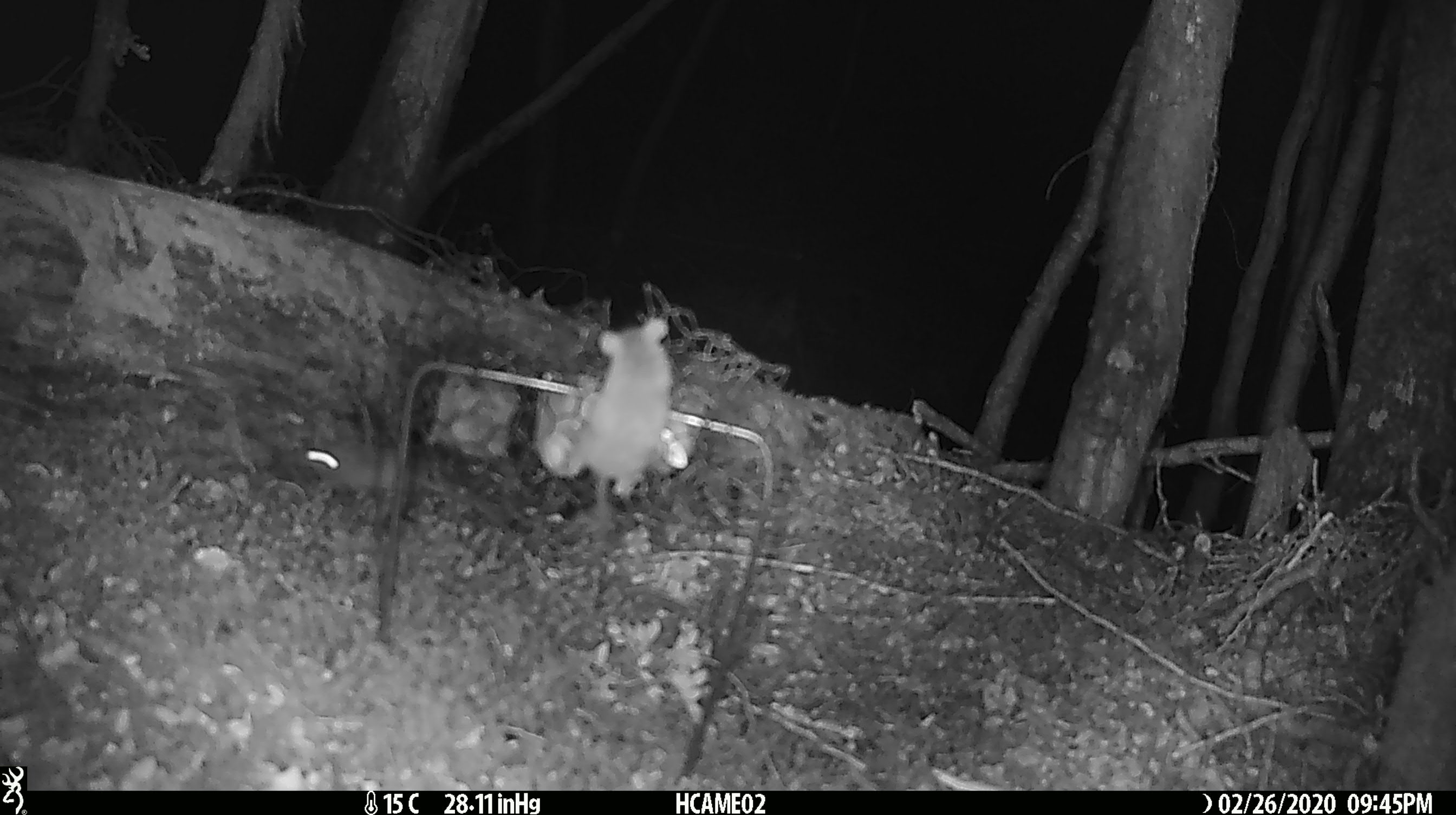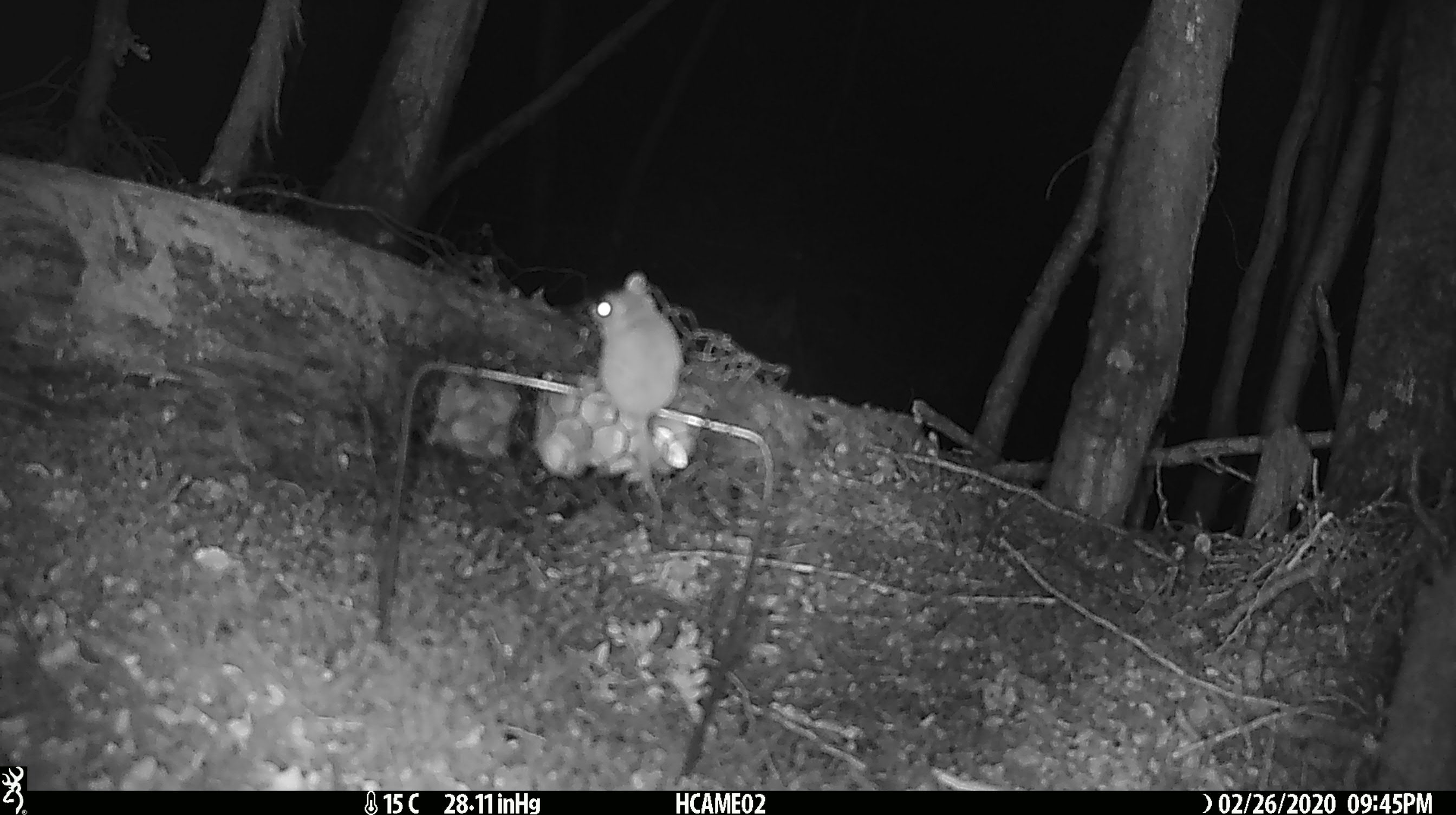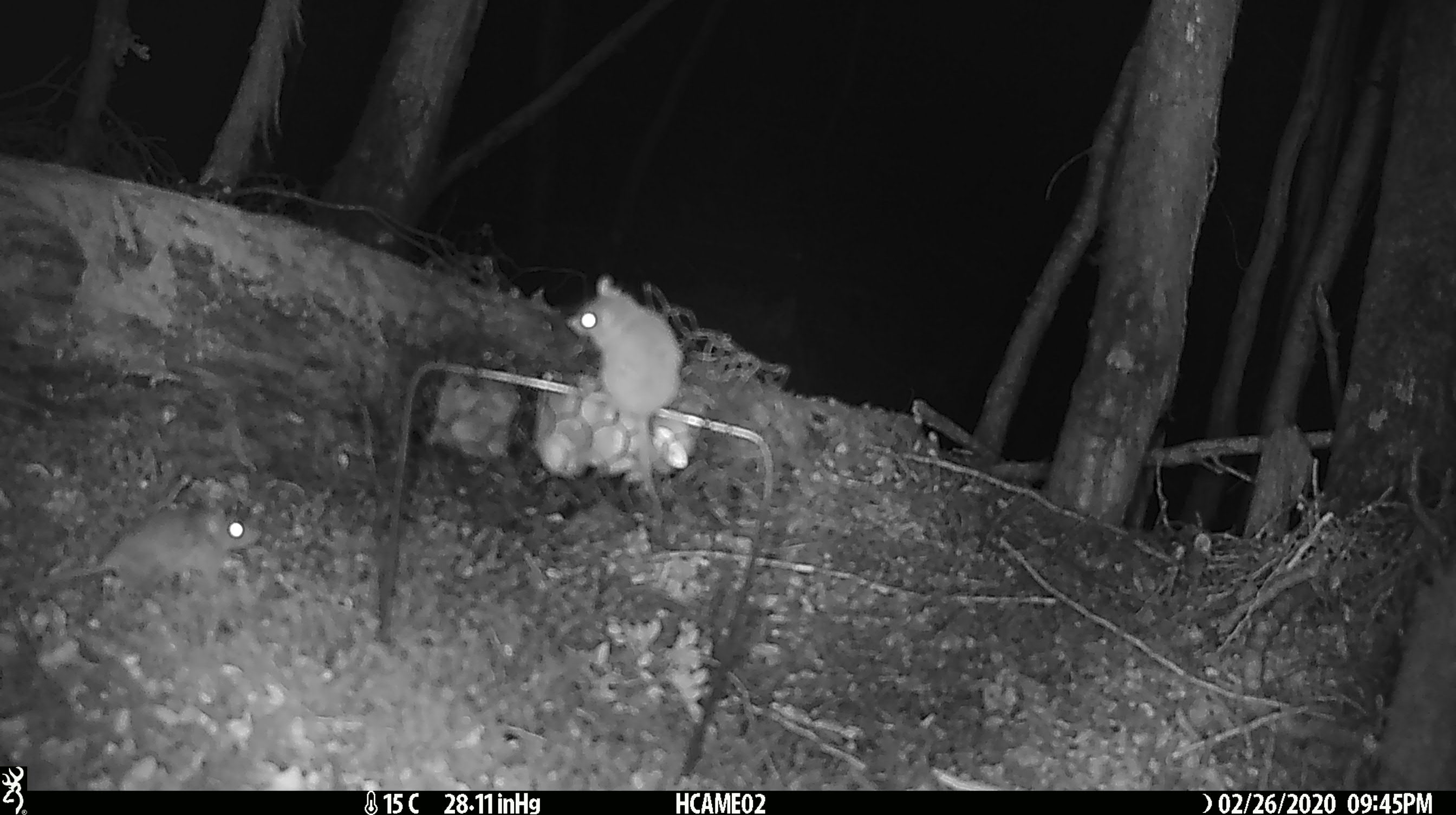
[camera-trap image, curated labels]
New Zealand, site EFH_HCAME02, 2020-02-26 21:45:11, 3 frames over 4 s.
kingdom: Animalia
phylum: Chordata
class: Mammalia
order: Rodentia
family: Muridae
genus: Mus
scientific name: Mus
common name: mouse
Mouse (Mus).